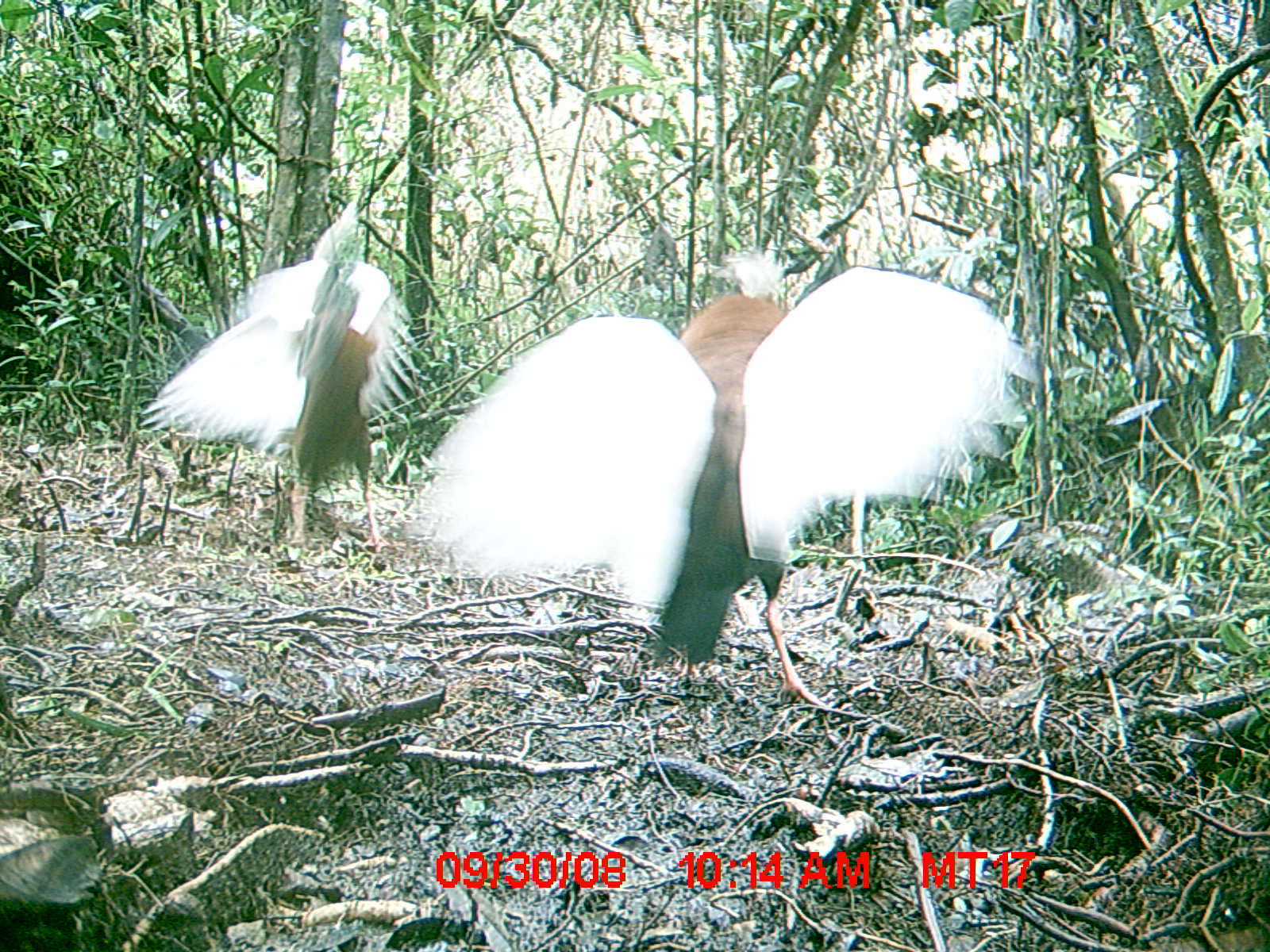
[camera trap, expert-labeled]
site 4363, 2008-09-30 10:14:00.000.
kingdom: Animalia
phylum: Chordata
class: Aves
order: Pelecaniformes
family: Threskiornithidae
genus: Lophotibis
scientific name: Lophotibis cristata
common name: madagascan ibis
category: lophotibis cristataa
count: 2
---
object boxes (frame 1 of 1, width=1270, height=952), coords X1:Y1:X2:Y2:
lophotibis cristataa: 410:246:1036:706; 140:201:409:553